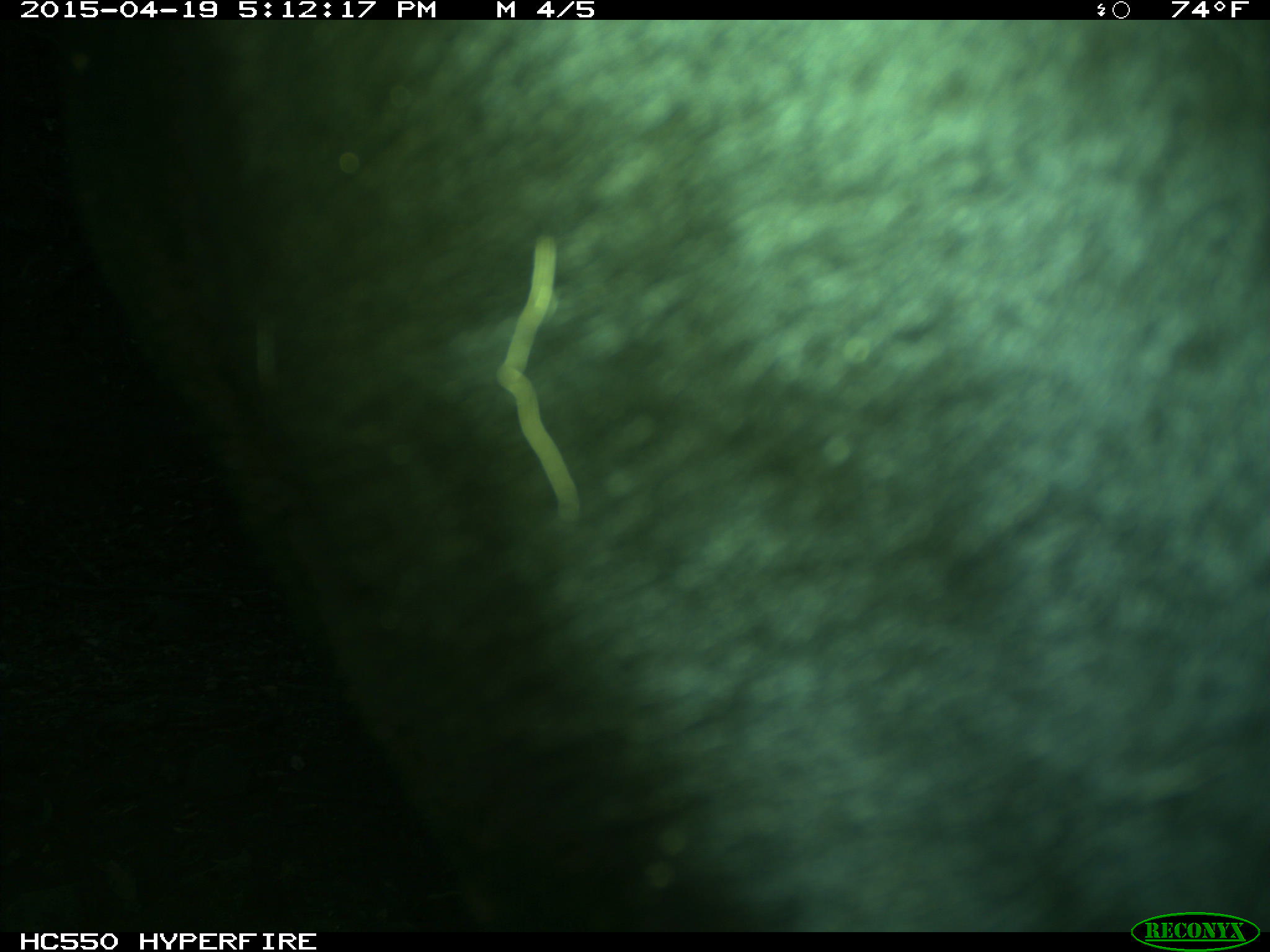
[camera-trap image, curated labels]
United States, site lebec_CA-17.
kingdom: Animalia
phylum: Chordata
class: Mammalia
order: Artiodactyla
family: Bovidae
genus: Bos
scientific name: Bos taurus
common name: domestic cow